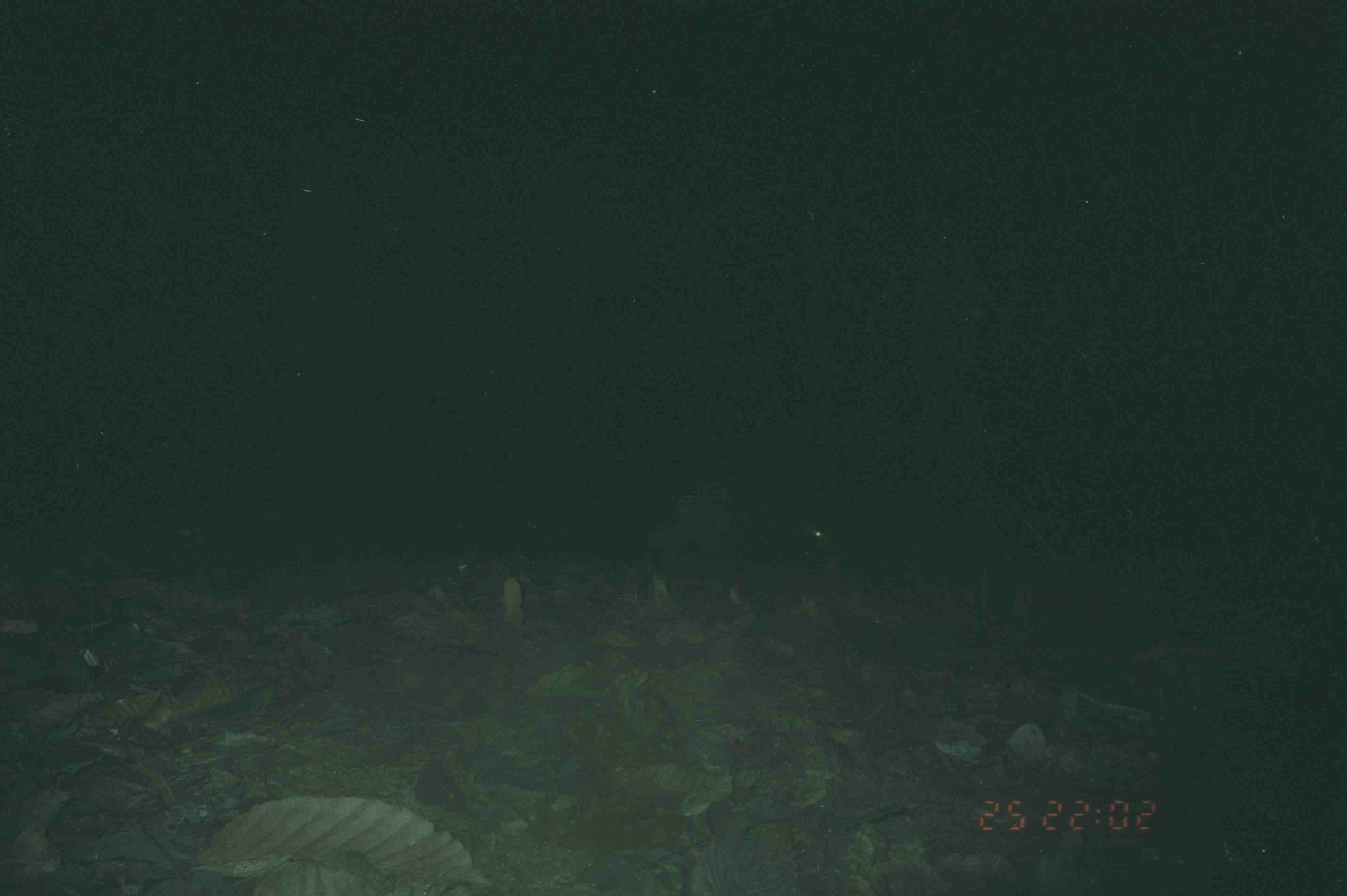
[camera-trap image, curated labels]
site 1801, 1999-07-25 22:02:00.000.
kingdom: Animalia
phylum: Chordata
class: Mammalia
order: Rodentia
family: Hystricidae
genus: Hystrix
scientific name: Hystrix brachyura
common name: east asian porcupine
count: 1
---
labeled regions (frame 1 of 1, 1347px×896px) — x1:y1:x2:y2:
hystrix brachyura: 634:476:833:563